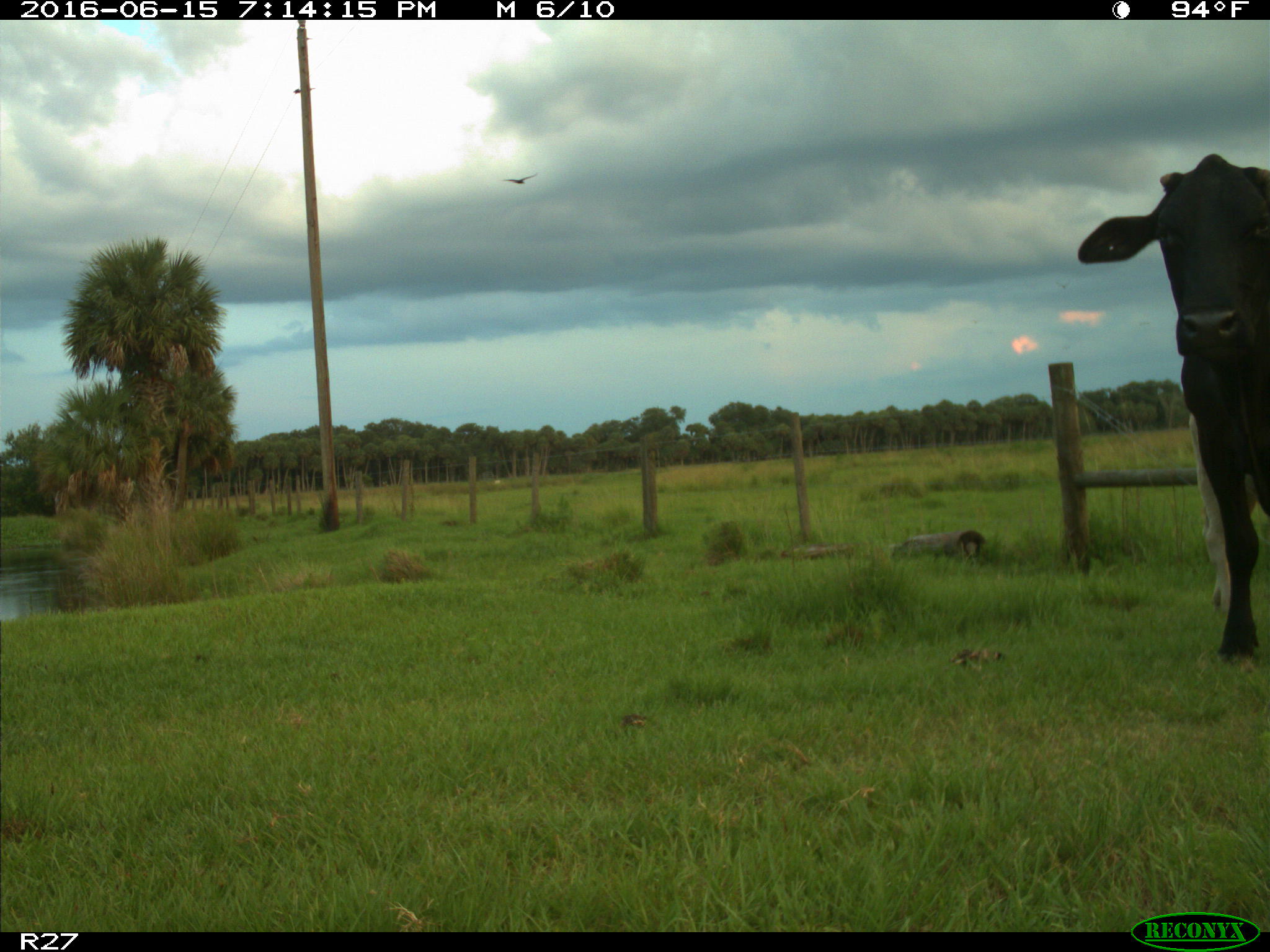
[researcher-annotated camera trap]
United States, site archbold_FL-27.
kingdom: Animalia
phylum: Chordata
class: Mammalia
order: Artiodactyla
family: Bovidae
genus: Bos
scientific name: Bos taurus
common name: domestic cow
Bos taurus (domestic cow).